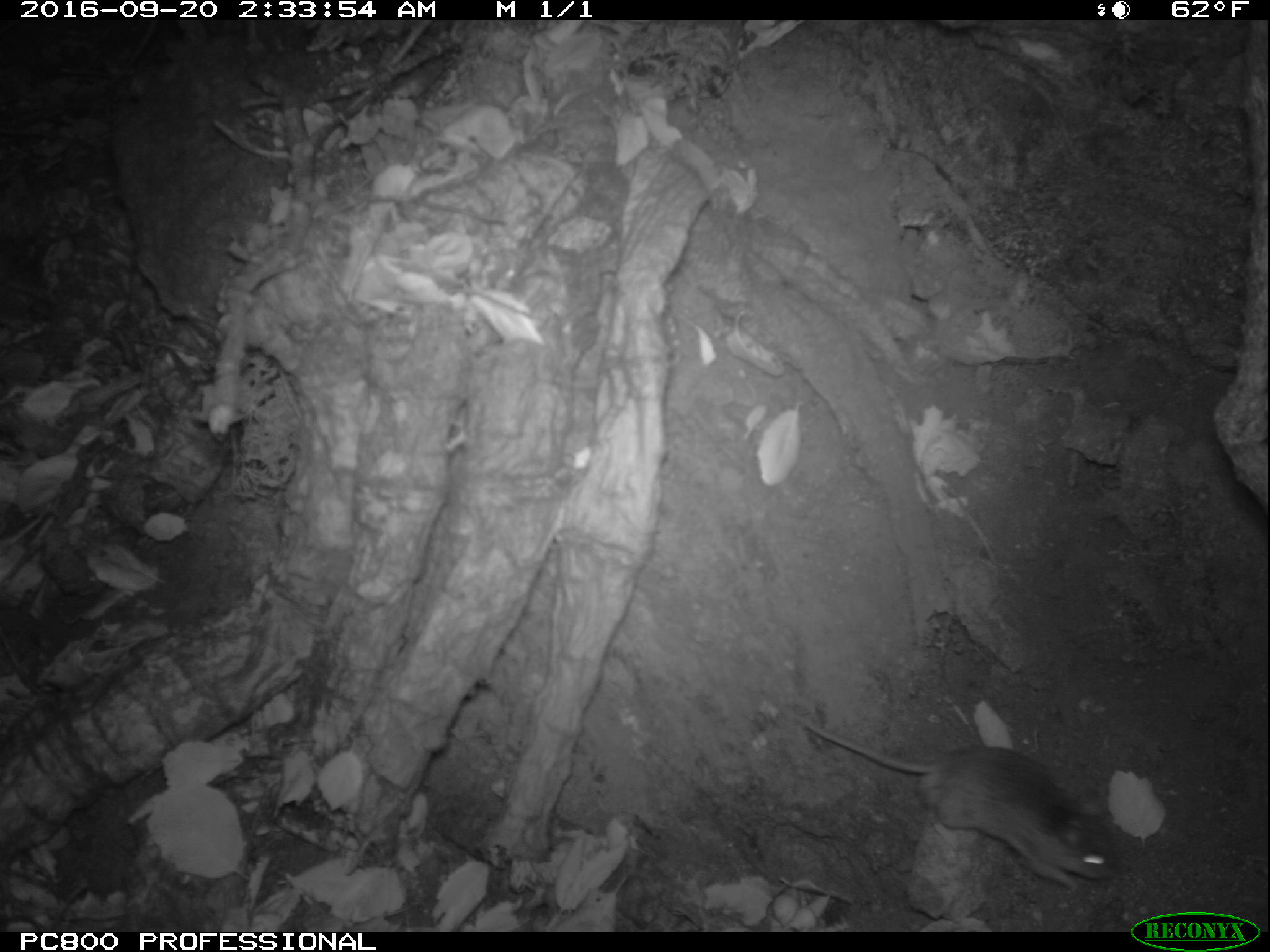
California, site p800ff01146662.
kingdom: Animalia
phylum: Chordata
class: Mammalia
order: Rodentia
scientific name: Rodentia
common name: rodent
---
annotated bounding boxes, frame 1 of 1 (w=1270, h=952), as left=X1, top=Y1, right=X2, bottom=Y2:
rodent: left=794, top=712, right=1121, bottom=890